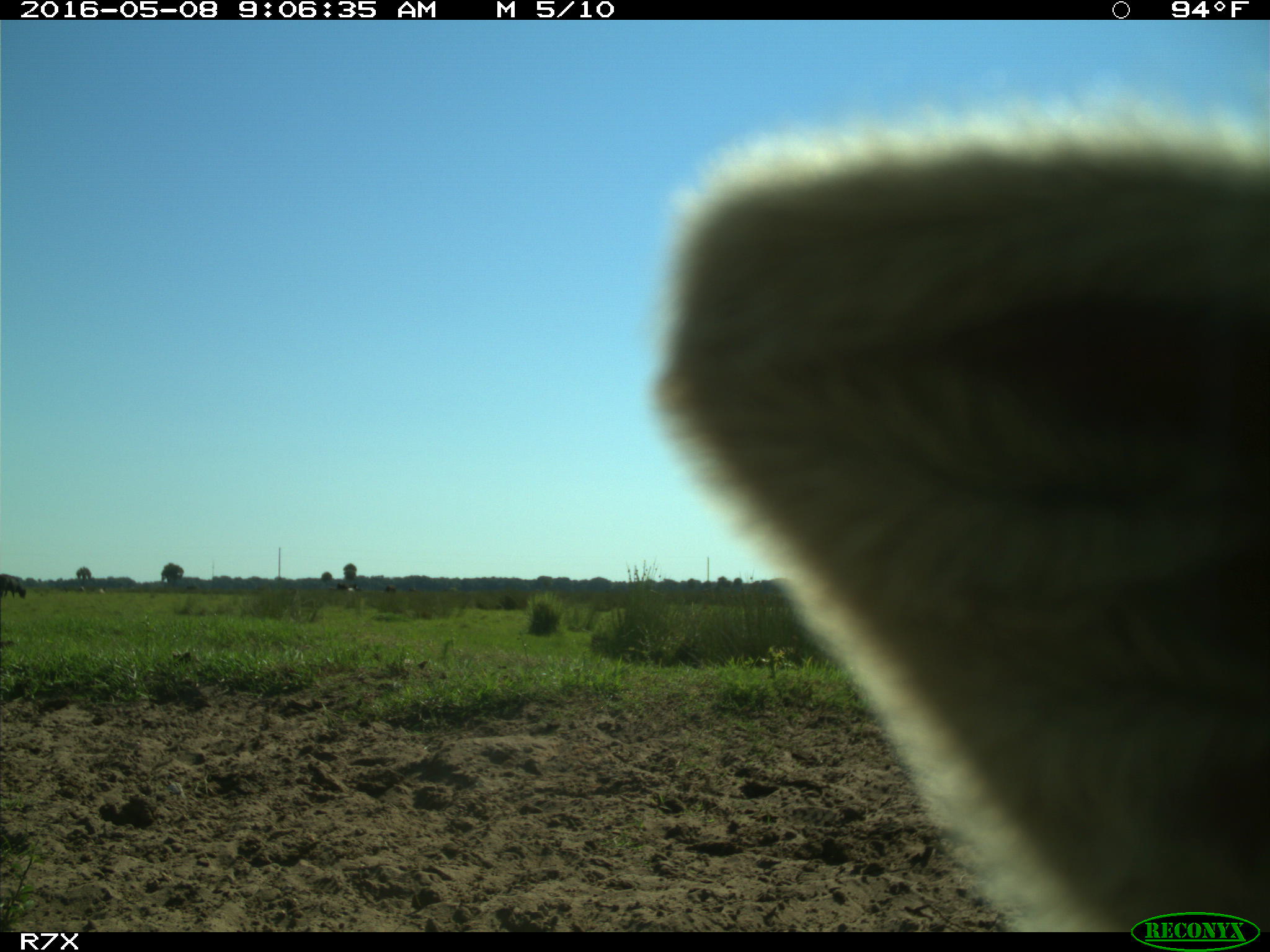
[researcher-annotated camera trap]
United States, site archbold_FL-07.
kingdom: Animalia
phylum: Chordata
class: Mammalia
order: Artiodactyla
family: Bovidae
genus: Bos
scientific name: Bos taurus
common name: domestic cow